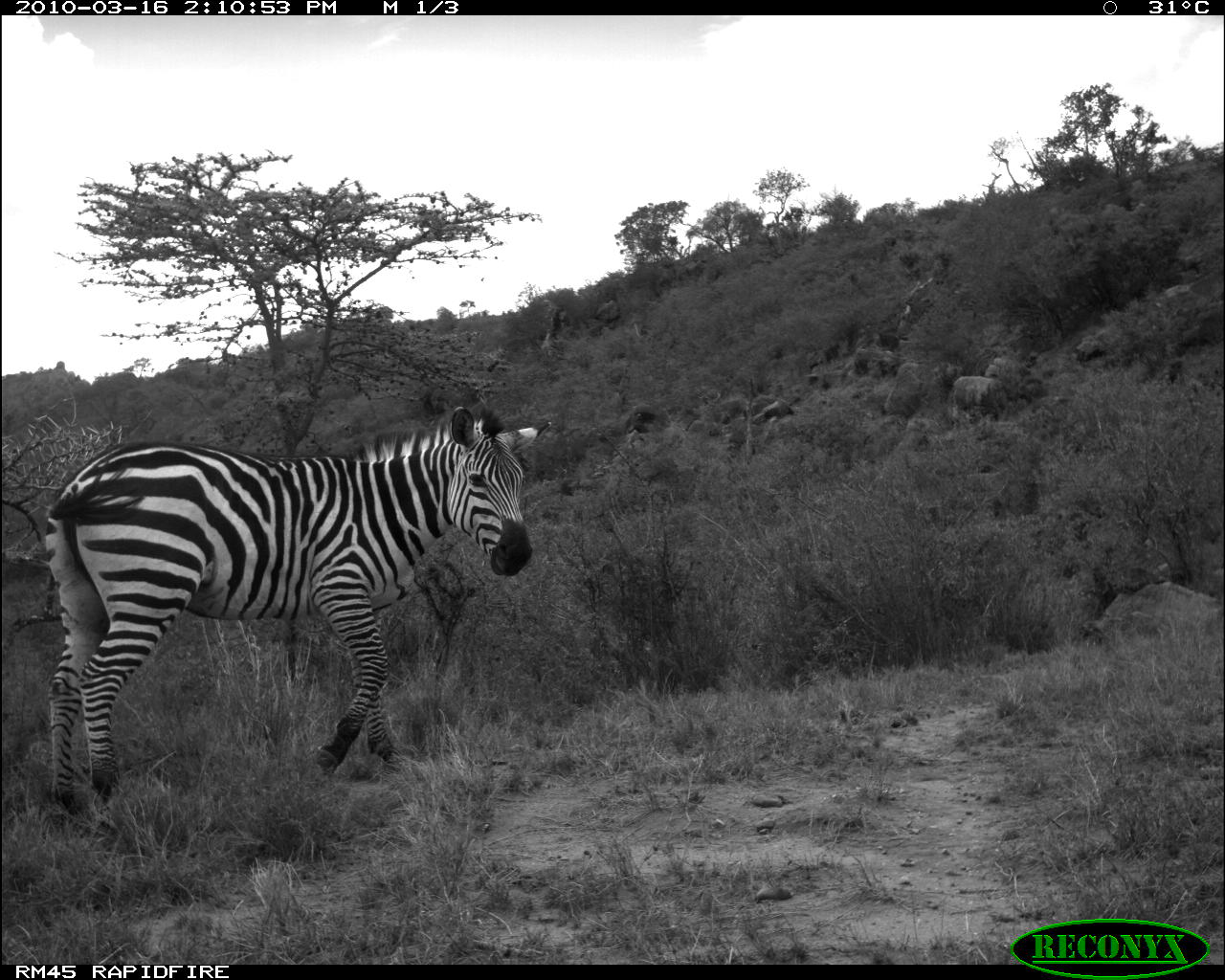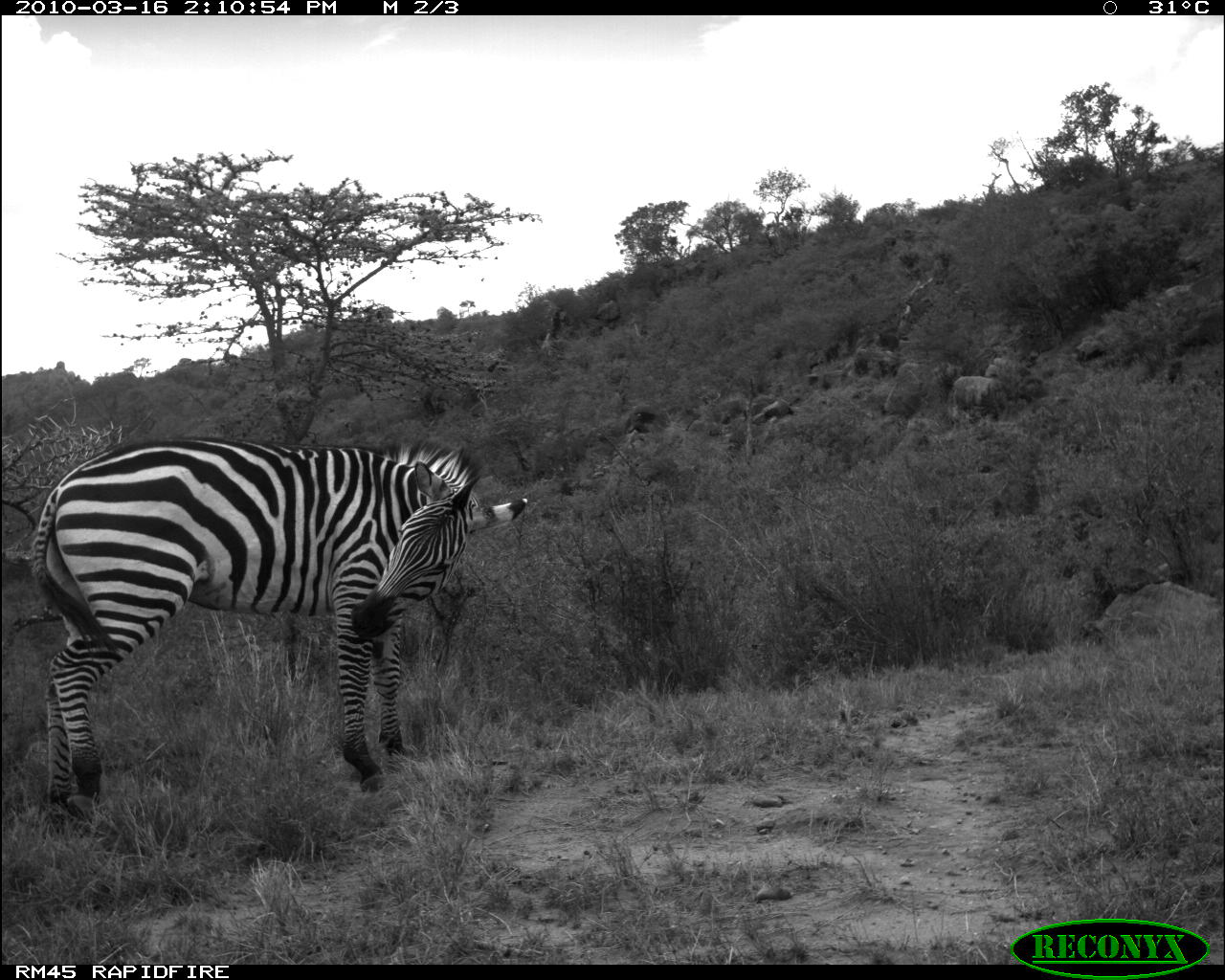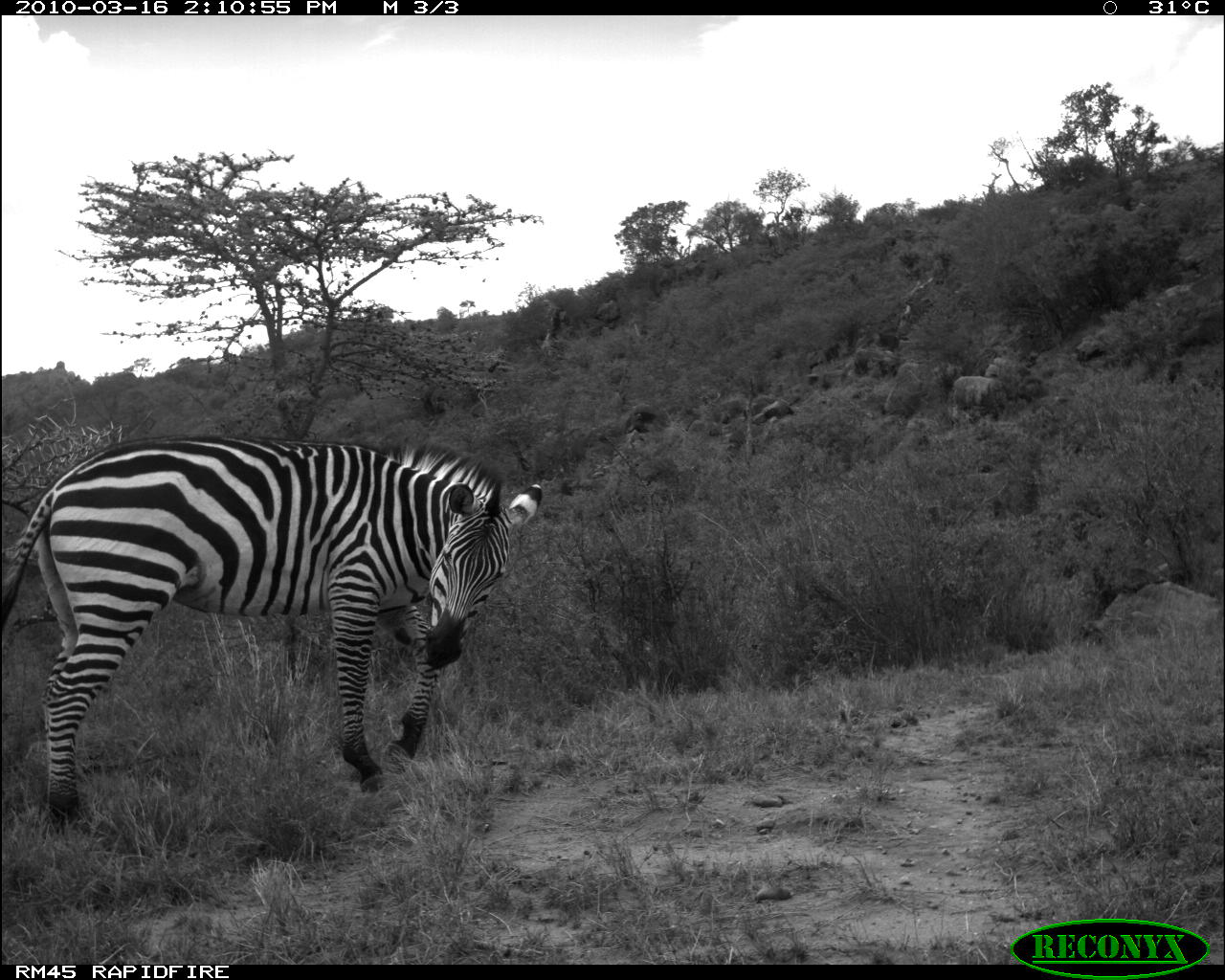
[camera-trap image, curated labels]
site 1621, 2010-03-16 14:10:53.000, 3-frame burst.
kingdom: Animalia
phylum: Chordata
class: Mammalia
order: Perissodactyla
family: Equidae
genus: Equus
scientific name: Equus quagga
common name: plains zebra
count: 1